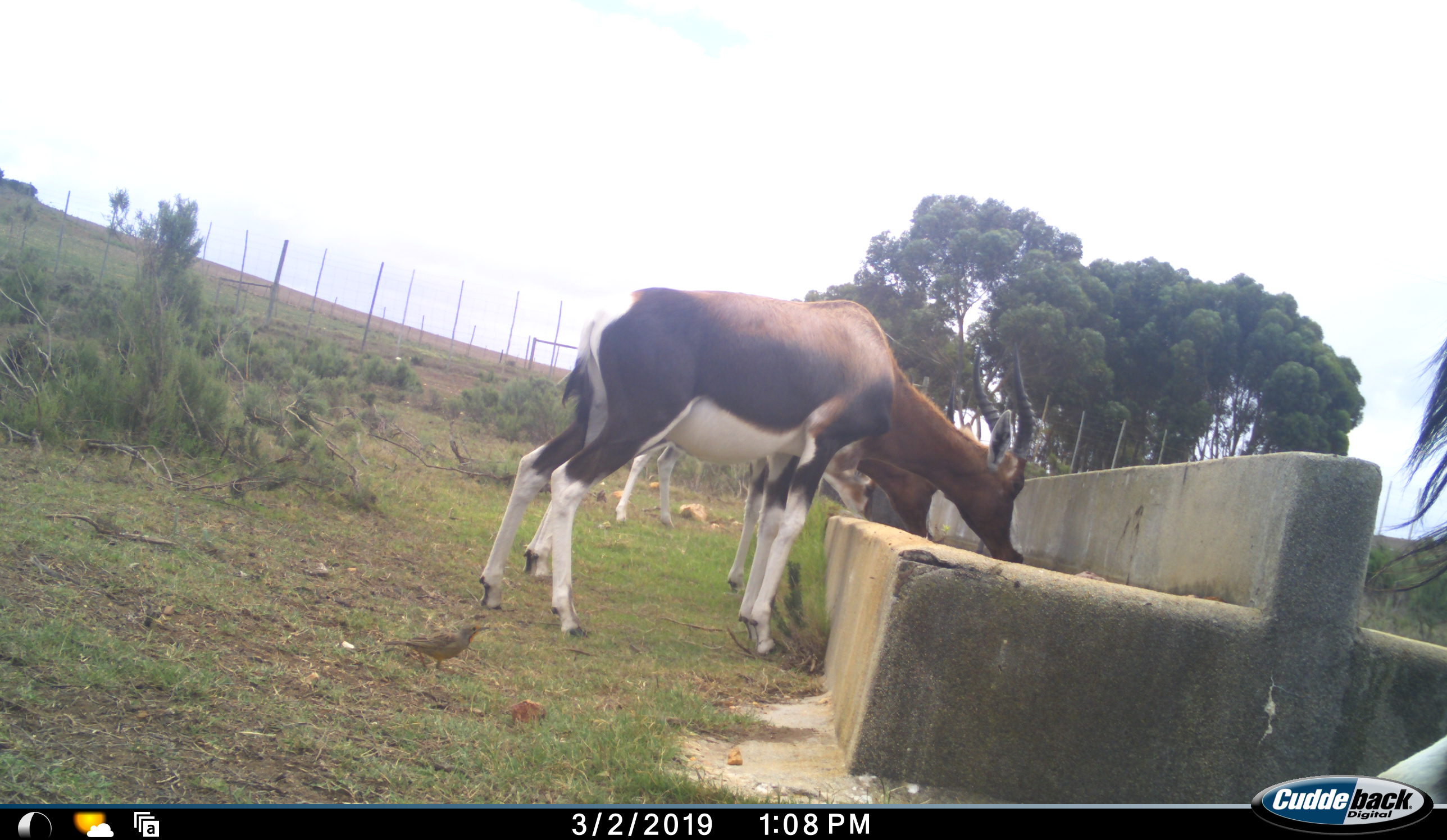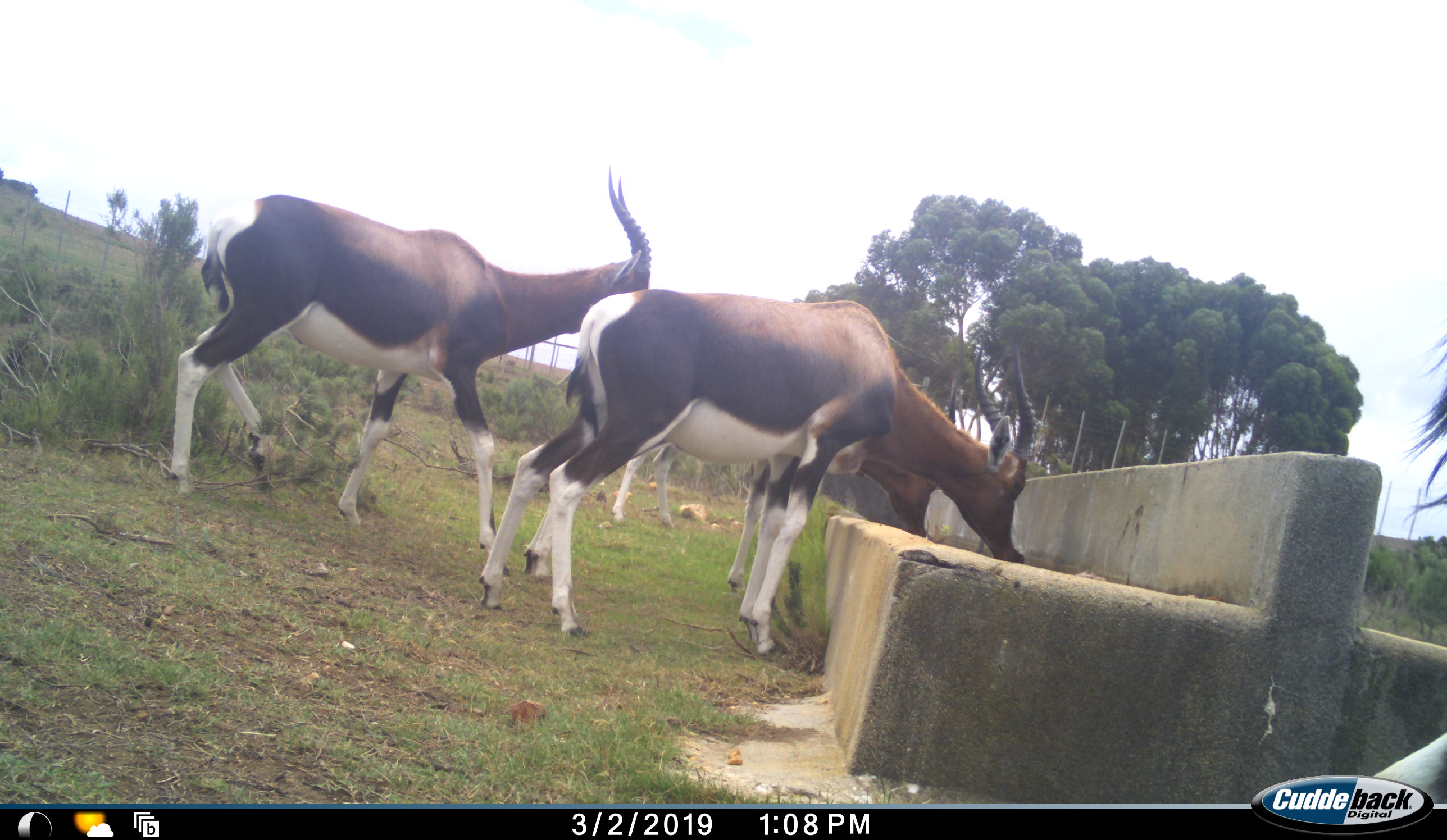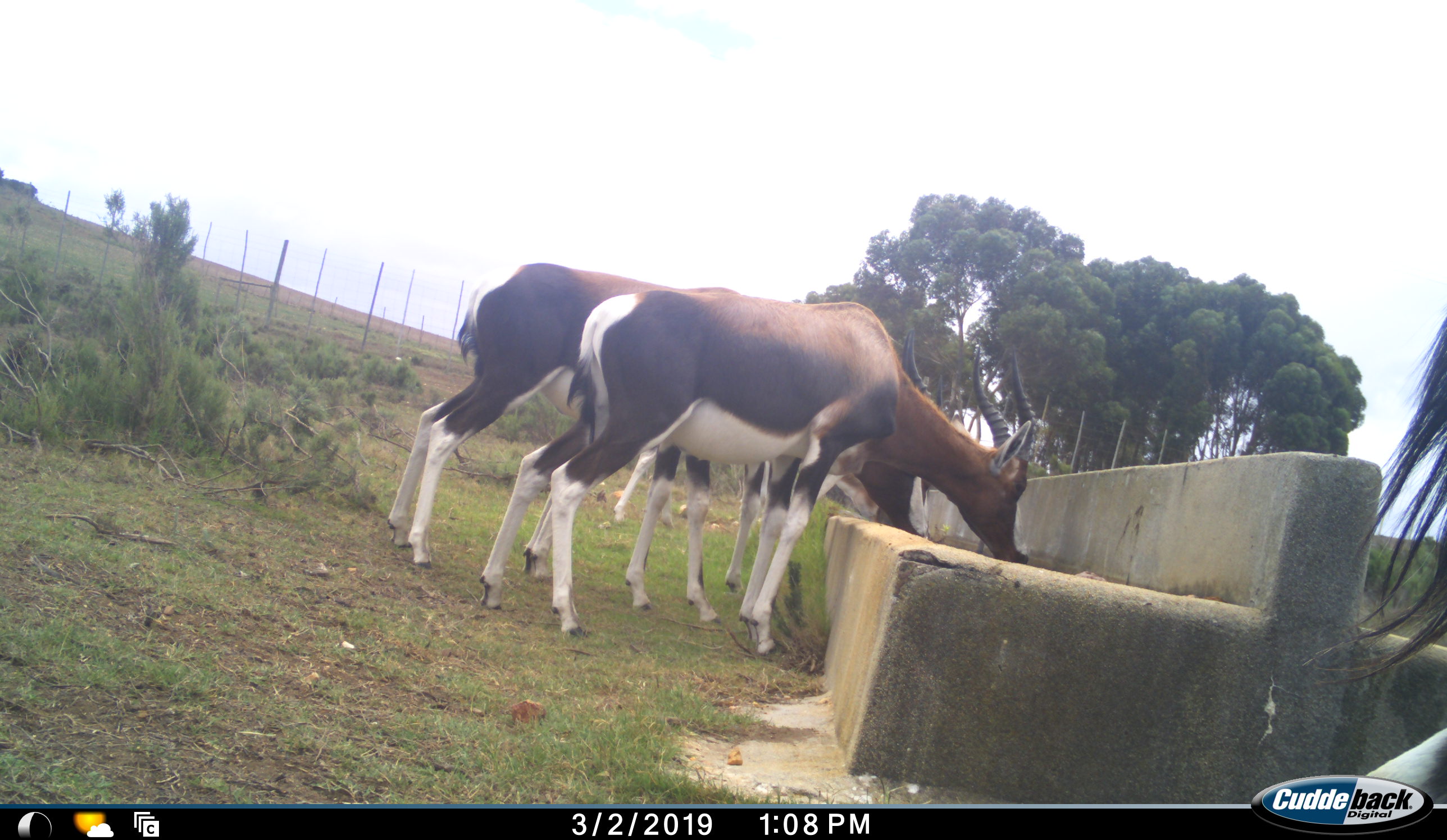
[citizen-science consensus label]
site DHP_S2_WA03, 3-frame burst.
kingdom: Animalia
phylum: Chordata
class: Mammalia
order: Artiodactyla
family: Bovidae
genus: Damaliscus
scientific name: Damaliscus pygargus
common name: bontebok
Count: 4.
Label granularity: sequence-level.